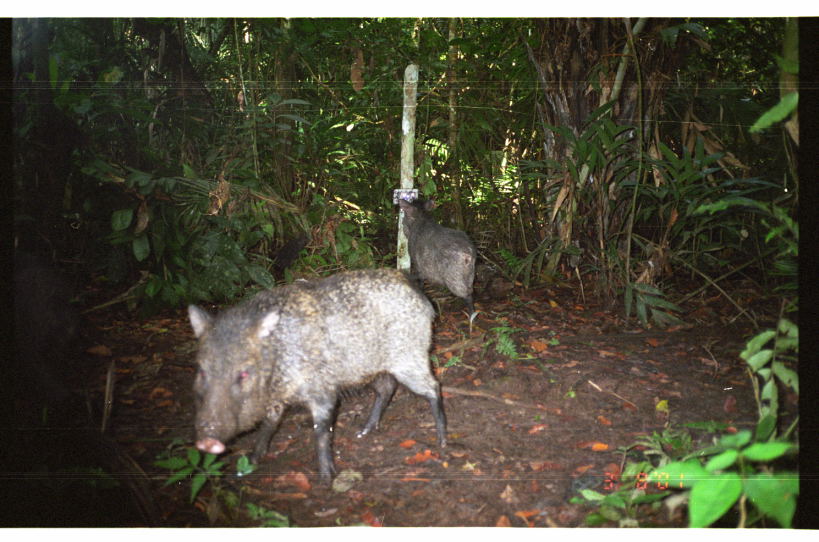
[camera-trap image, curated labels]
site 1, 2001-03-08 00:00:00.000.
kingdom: Animalia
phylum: Chordata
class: Mammalia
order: Artiodactyla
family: Tayassuidae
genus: Pecari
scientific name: Pecari tajacu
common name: collared peccary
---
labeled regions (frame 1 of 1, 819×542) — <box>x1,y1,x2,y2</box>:
pecari tajacu: <box>185,265,449,488</box>; <box>0,245,83,404</box>; <box>396,196,479,324</box>